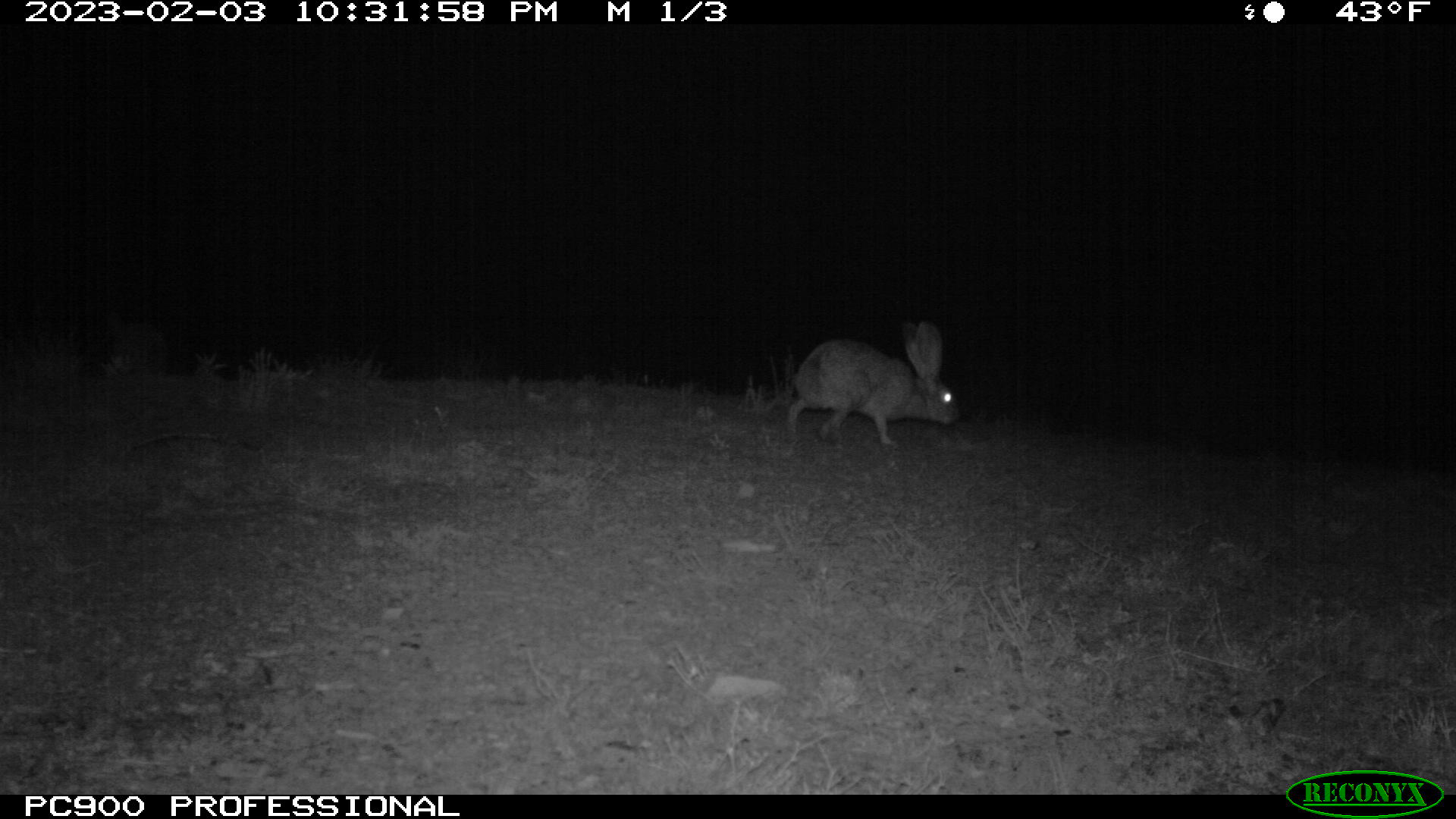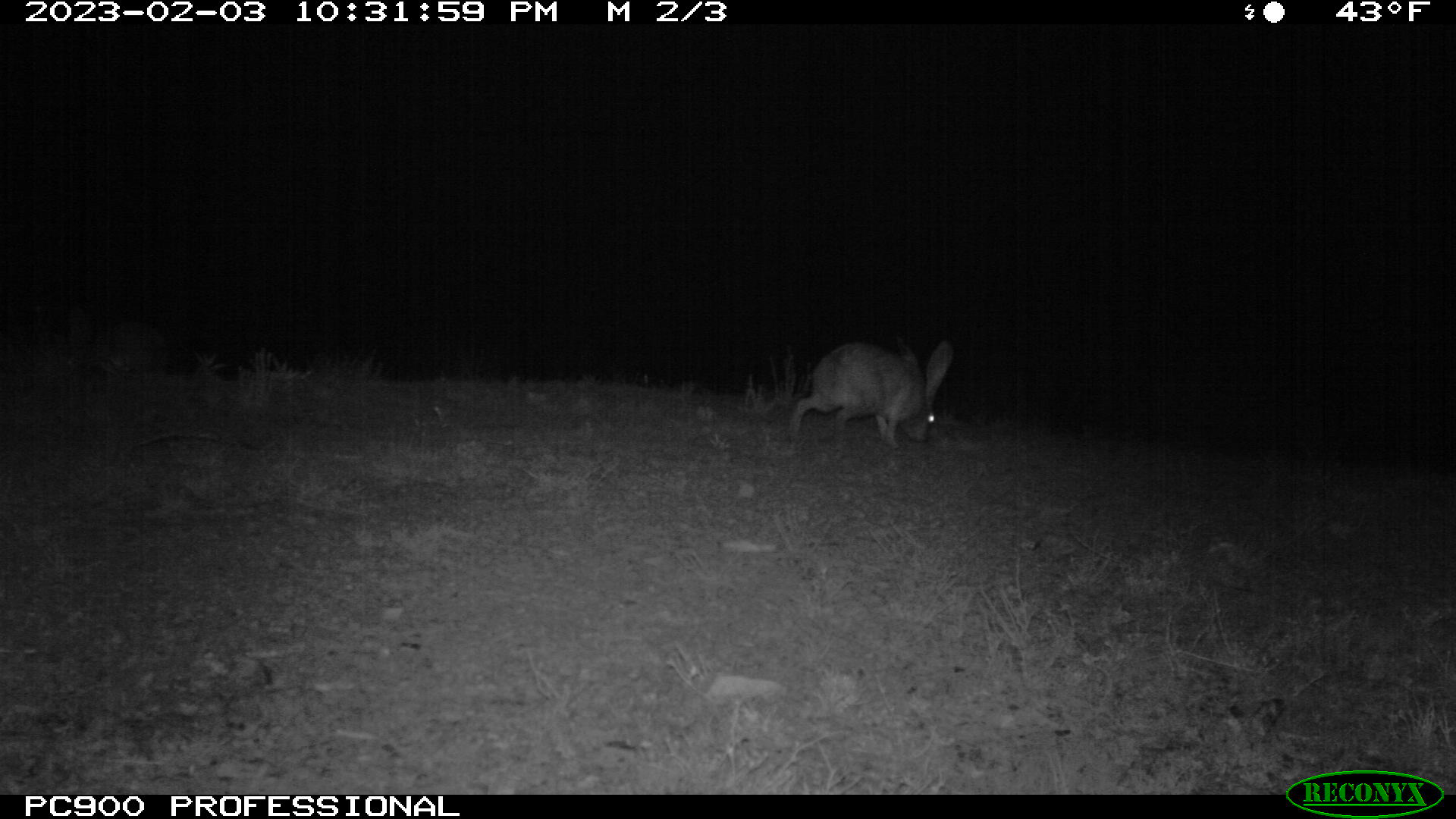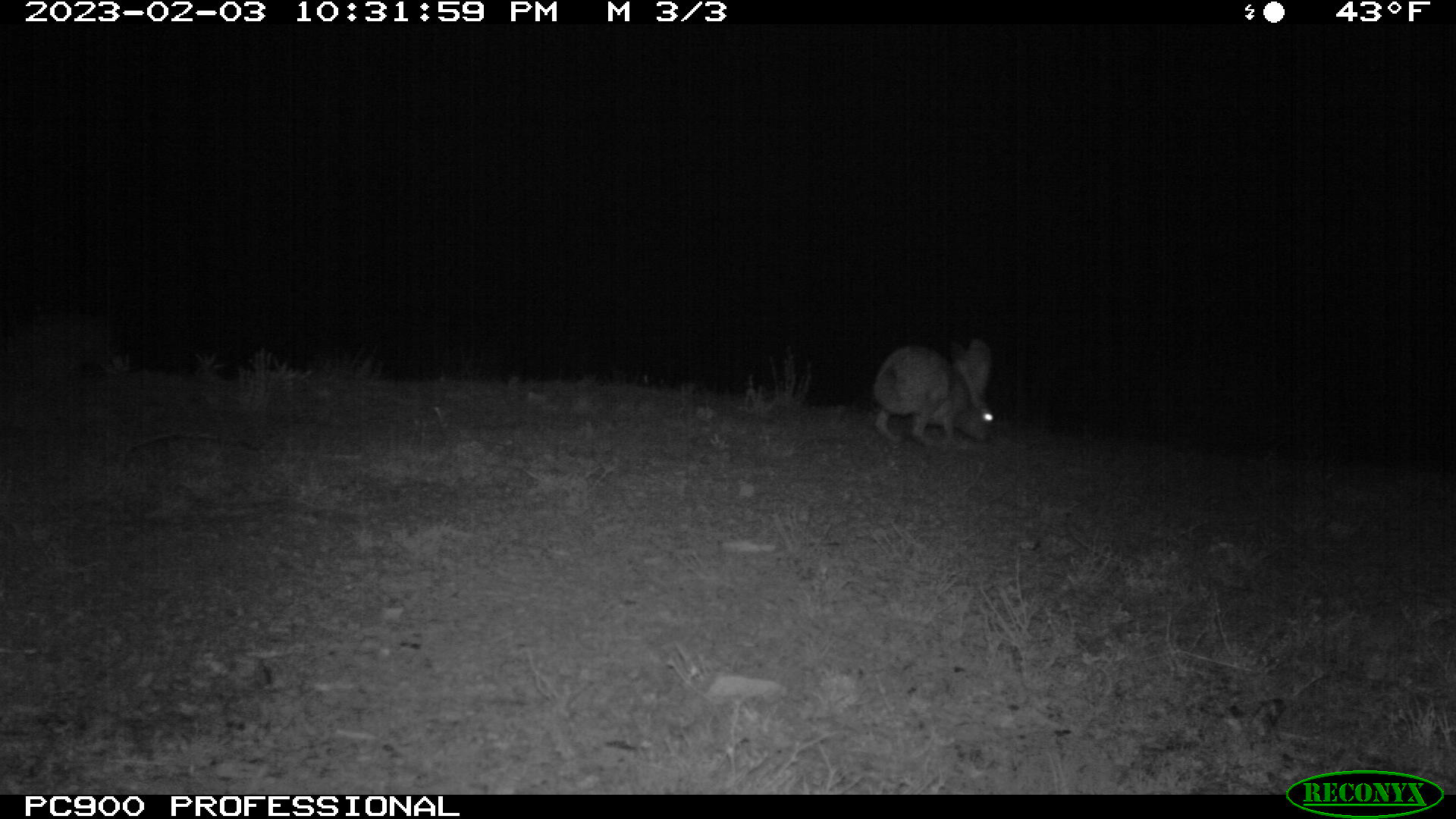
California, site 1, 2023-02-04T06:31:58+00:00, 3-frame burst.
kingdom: Animalia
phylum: Chordata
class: Mammalia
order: Lagomorpha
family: Leporidae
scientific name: Leporidae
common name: rabbit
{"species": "rabbit (Leporidae)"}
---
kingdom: Animalia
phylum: Chordata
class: Mammalia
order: Lagomorpha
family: Leporidae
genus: Lepus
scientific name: Lepus californicus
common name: black-tailed jackrabbit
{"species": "black-tailed jackrabbit (Lepus californicus)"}